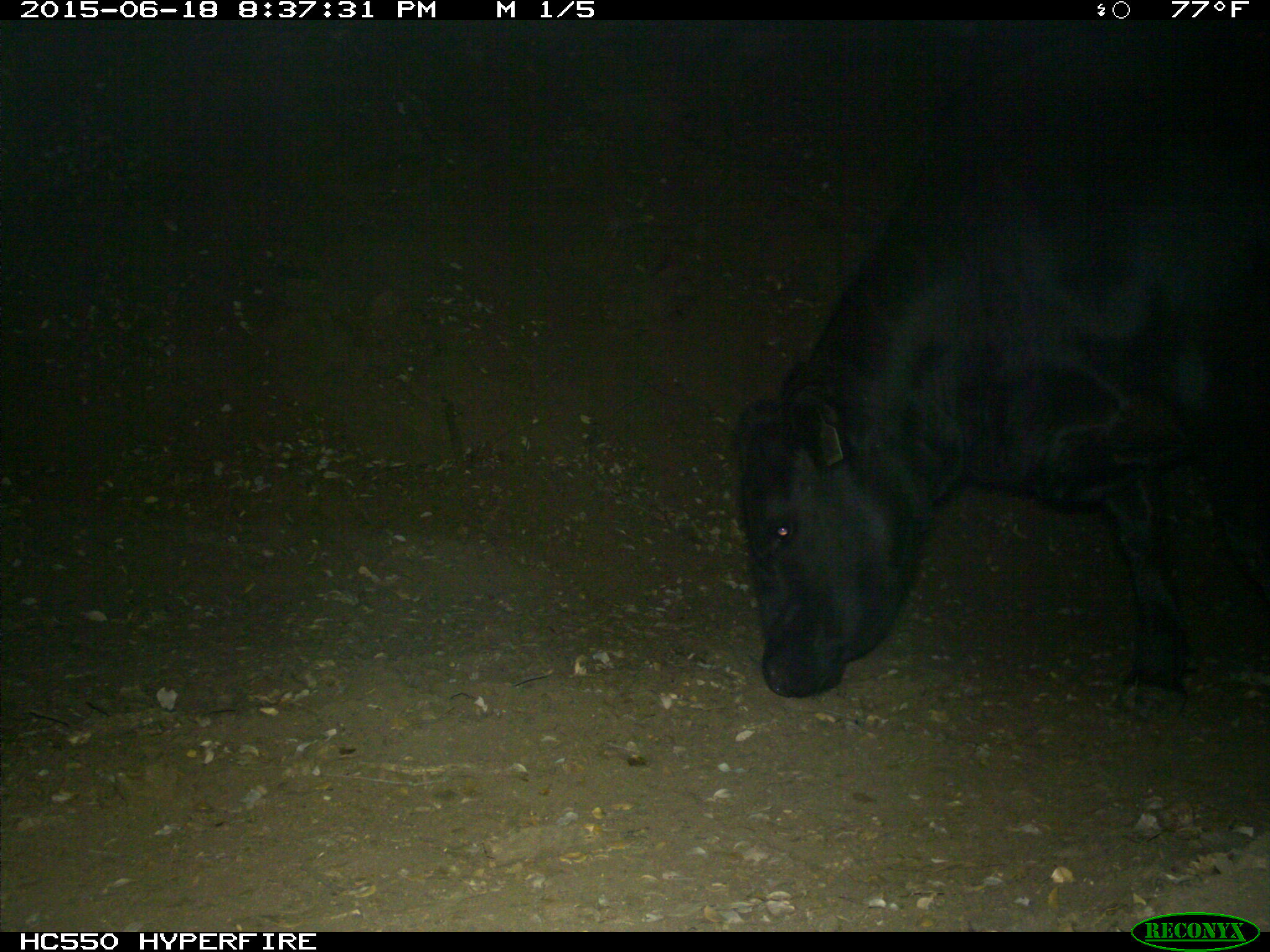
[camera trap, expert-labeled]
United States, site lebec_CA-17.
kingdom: Animalia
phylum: Chordata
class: Mammalia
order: Artiodactyla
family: Bovidae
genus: Bos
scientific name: Bos taurus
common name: domestic cow